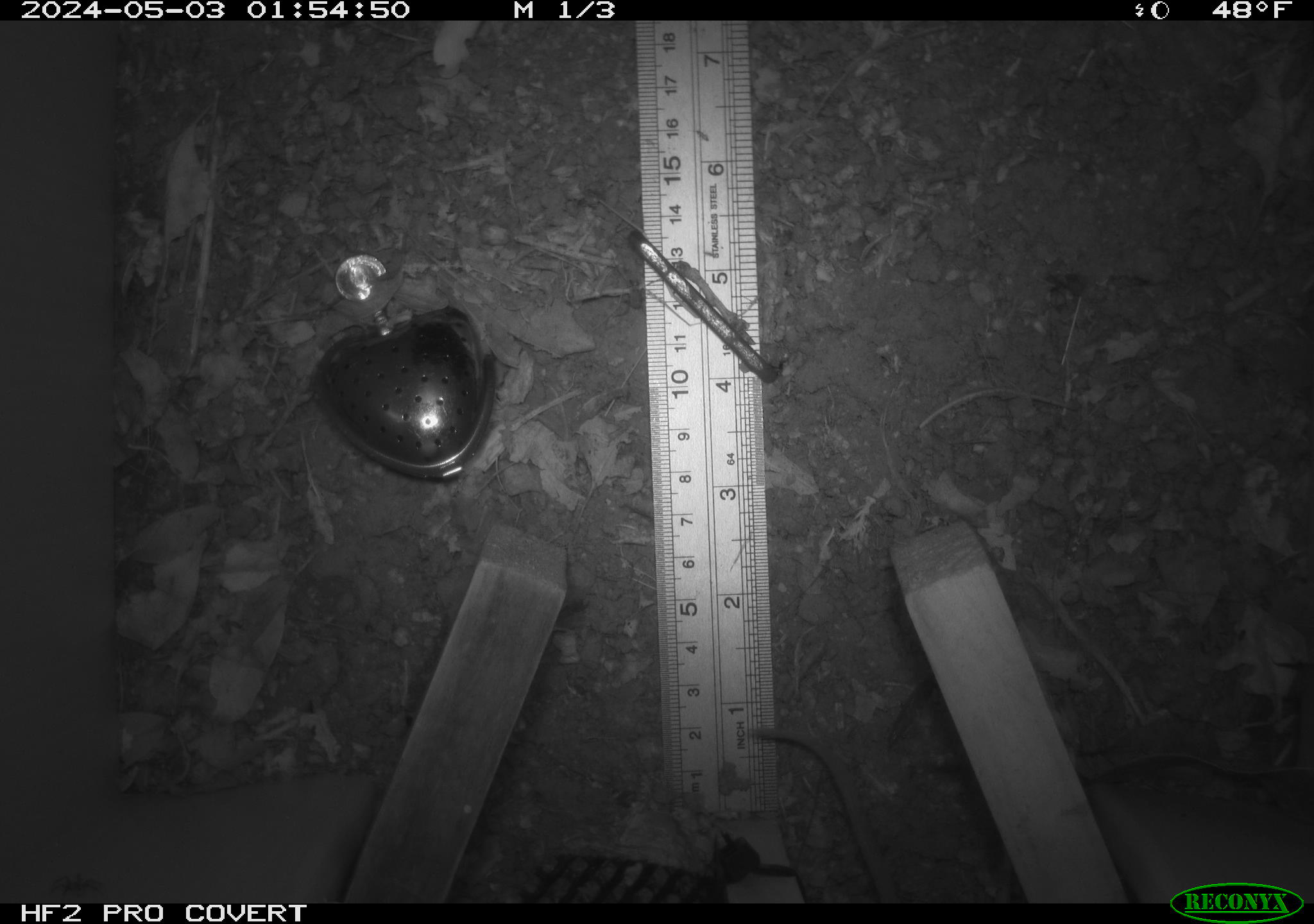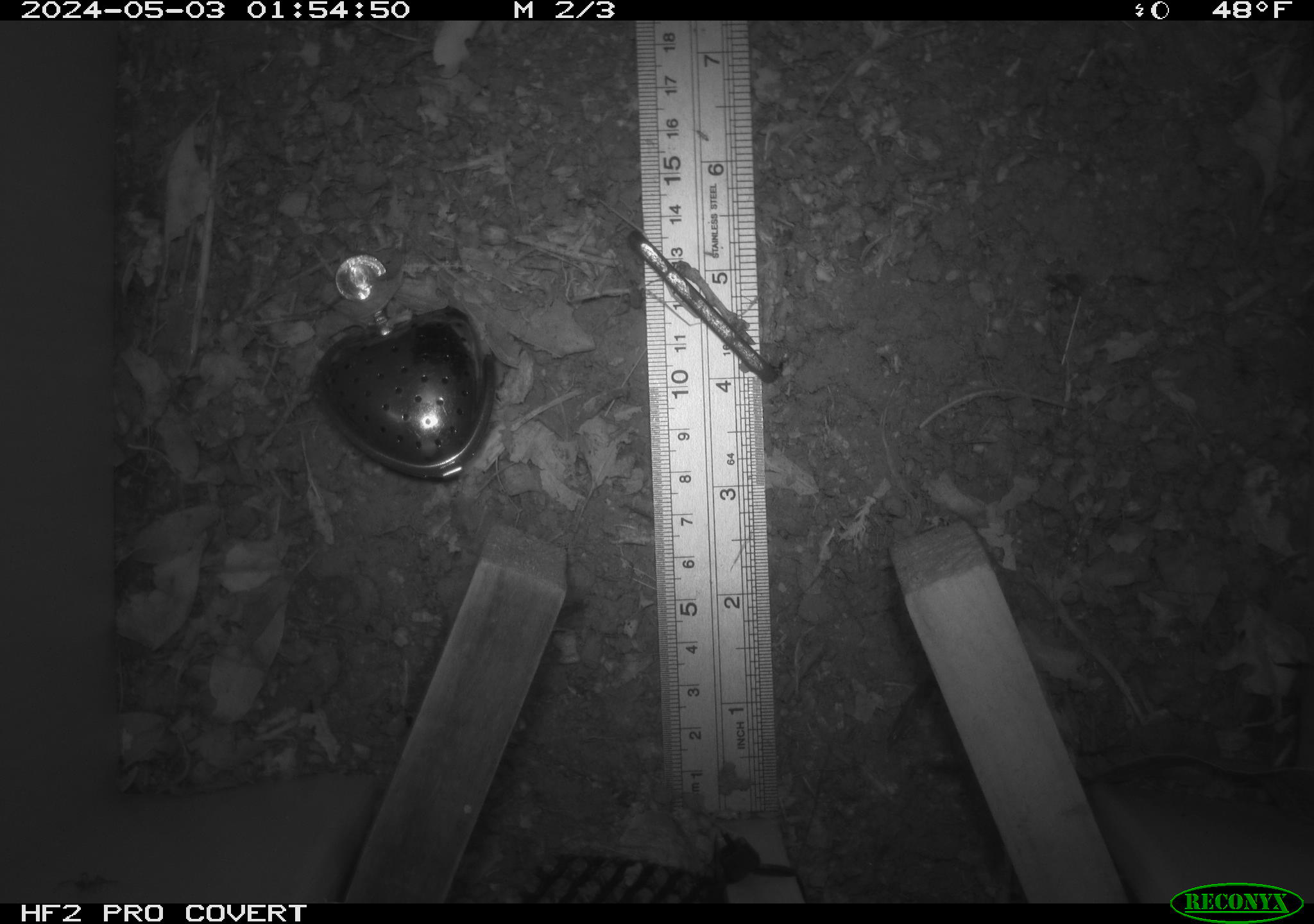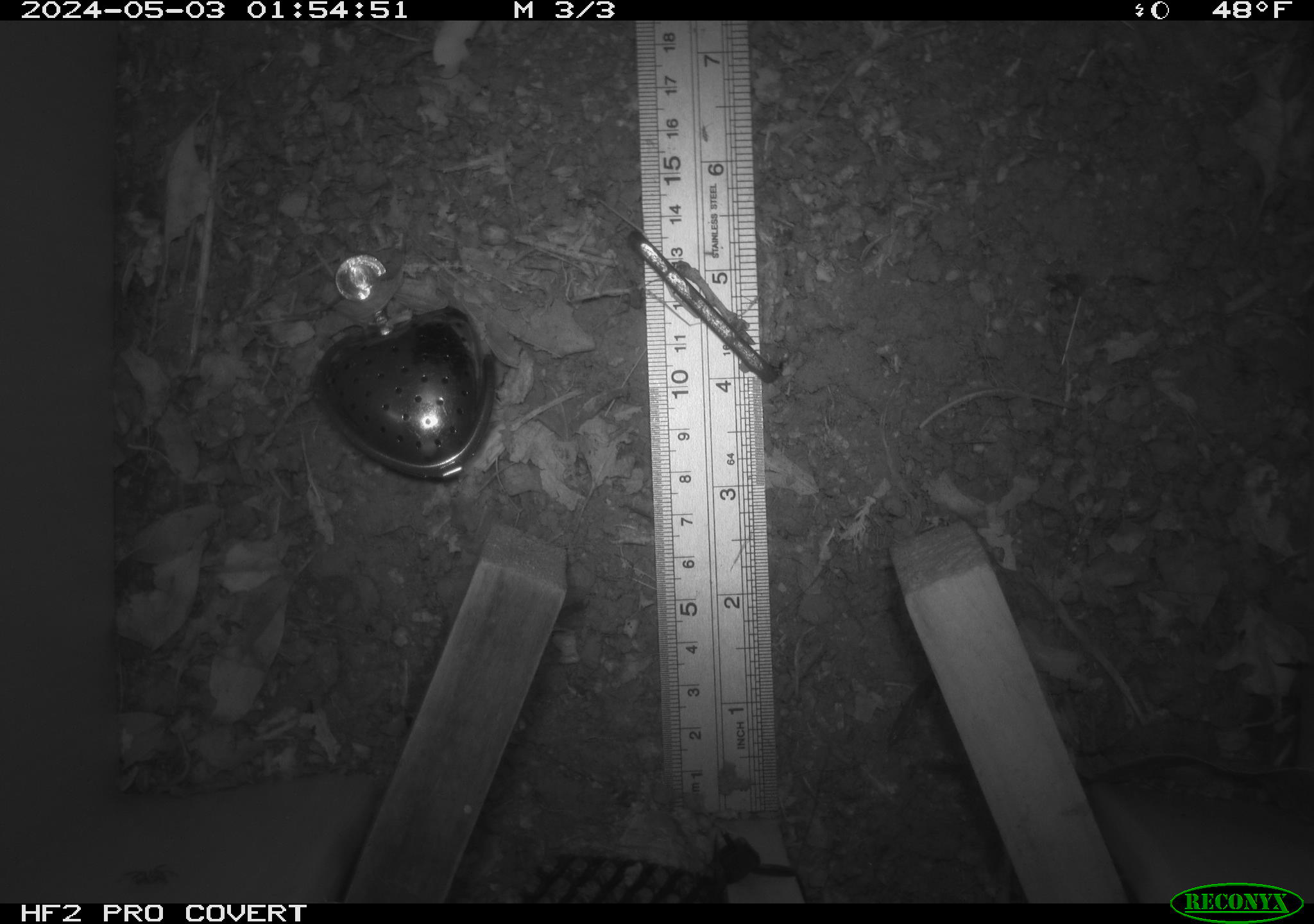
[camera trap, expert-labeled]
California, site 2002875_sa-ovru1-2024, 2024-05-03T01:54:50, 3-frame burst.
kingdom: Animalia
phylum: Chordata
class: Mammalia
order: Rodentia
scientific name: Rodentia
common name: rodent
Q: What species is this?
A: Rodent (Rodentia).